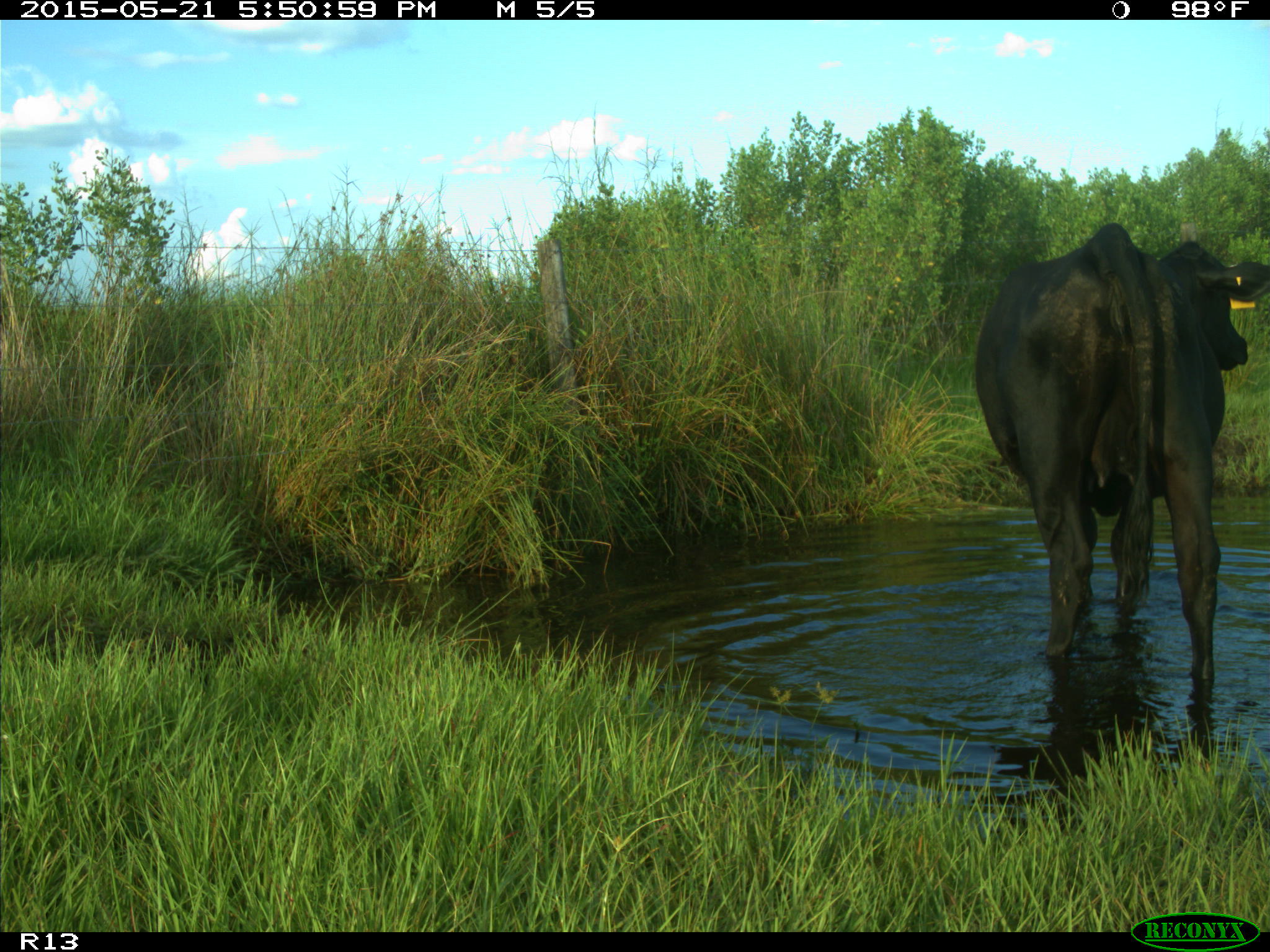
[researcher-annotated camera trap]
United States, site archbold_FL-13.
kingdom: Animalia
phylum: Chordata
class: Mammalia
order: Artiodactyla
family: Bovidae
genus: Bos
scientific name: Bos taurus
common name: domestic cow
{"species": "Bos taurus (domestic cow)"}